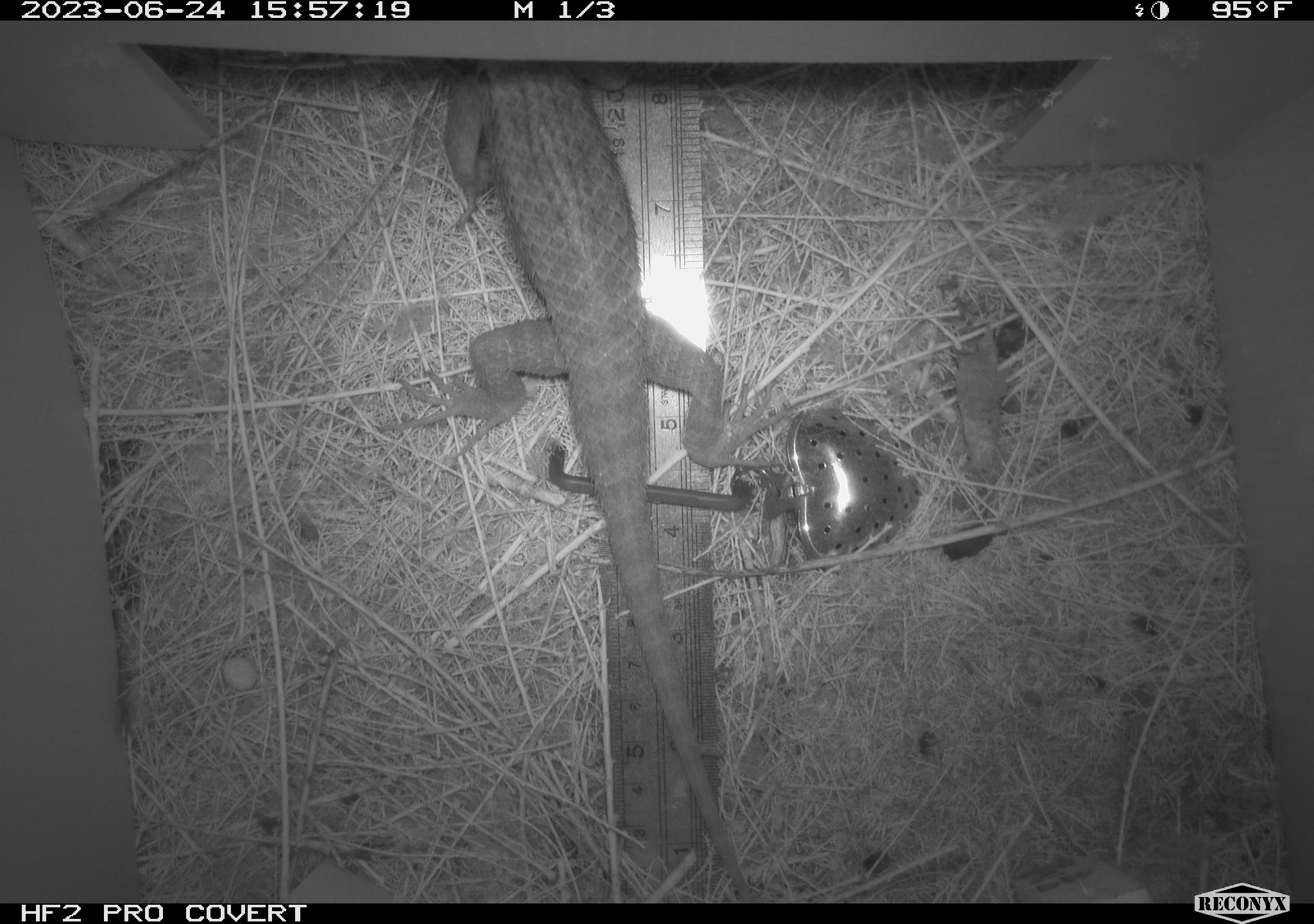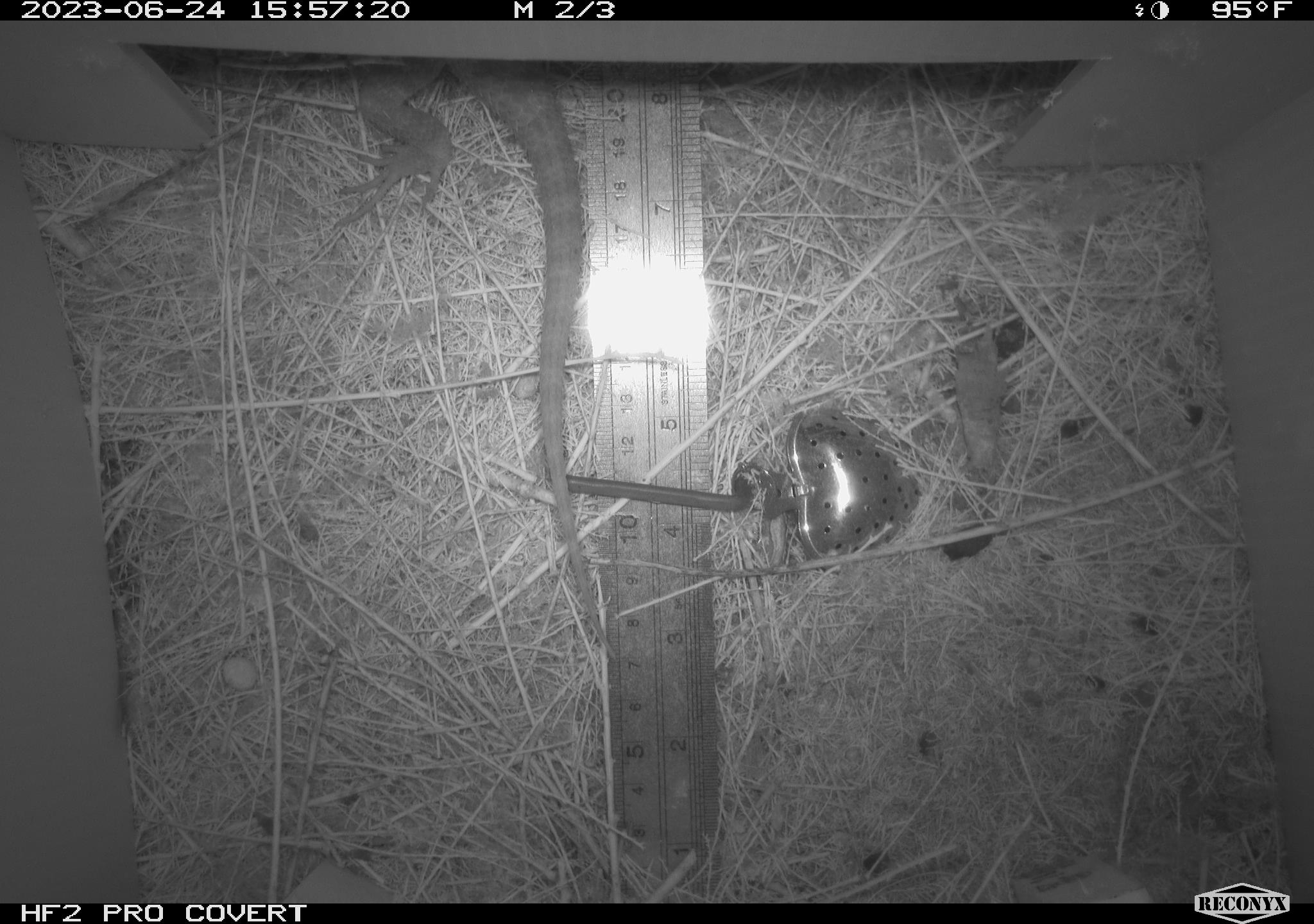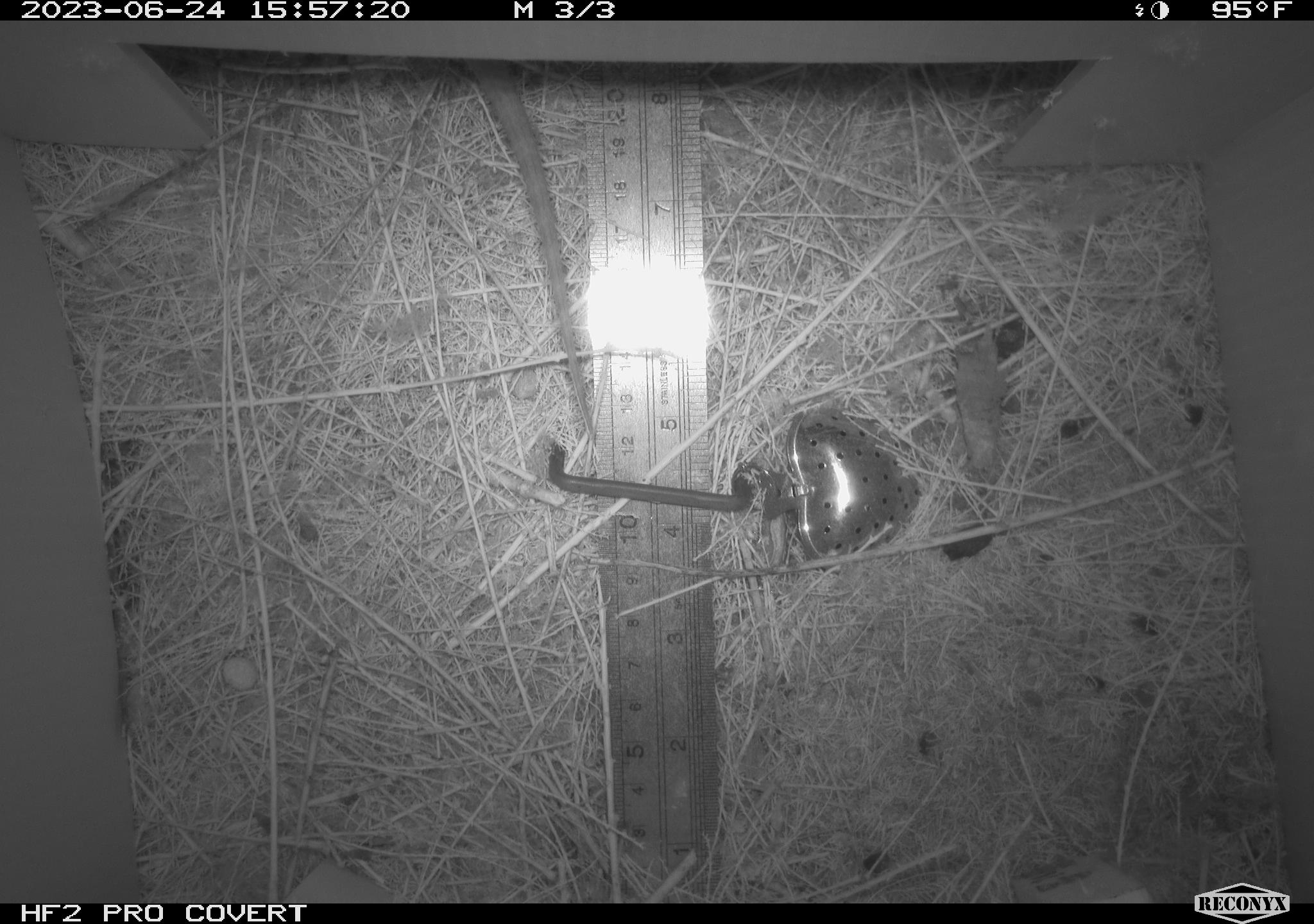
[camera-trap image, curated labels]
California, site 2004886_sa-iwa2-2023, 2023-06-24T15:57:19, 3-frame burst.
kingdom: Animalia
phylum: Chordata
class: Reptilia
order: Squamata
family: Phrynosomatidae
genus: Sceloporus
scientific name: Sceloporus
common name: spiny lizards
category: sceloporus species